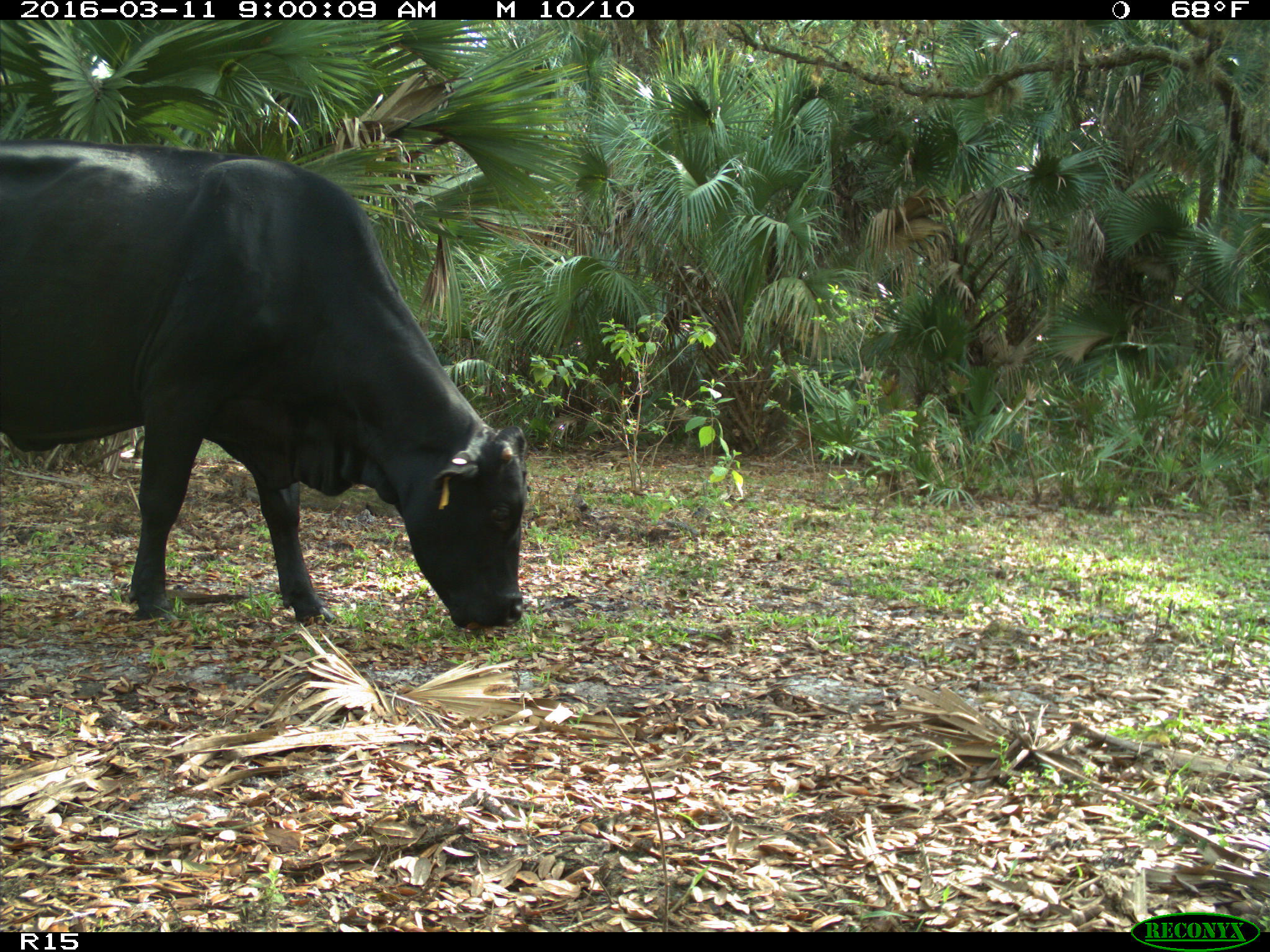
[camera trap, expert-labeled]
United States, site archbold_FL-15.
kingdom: Animalia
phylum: Chordata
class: Mammalia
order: Artiodactyla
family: Bovidae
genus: Bos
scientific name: Bos taurus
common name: domestic cow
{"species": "Bos taurus (domestic cow)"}